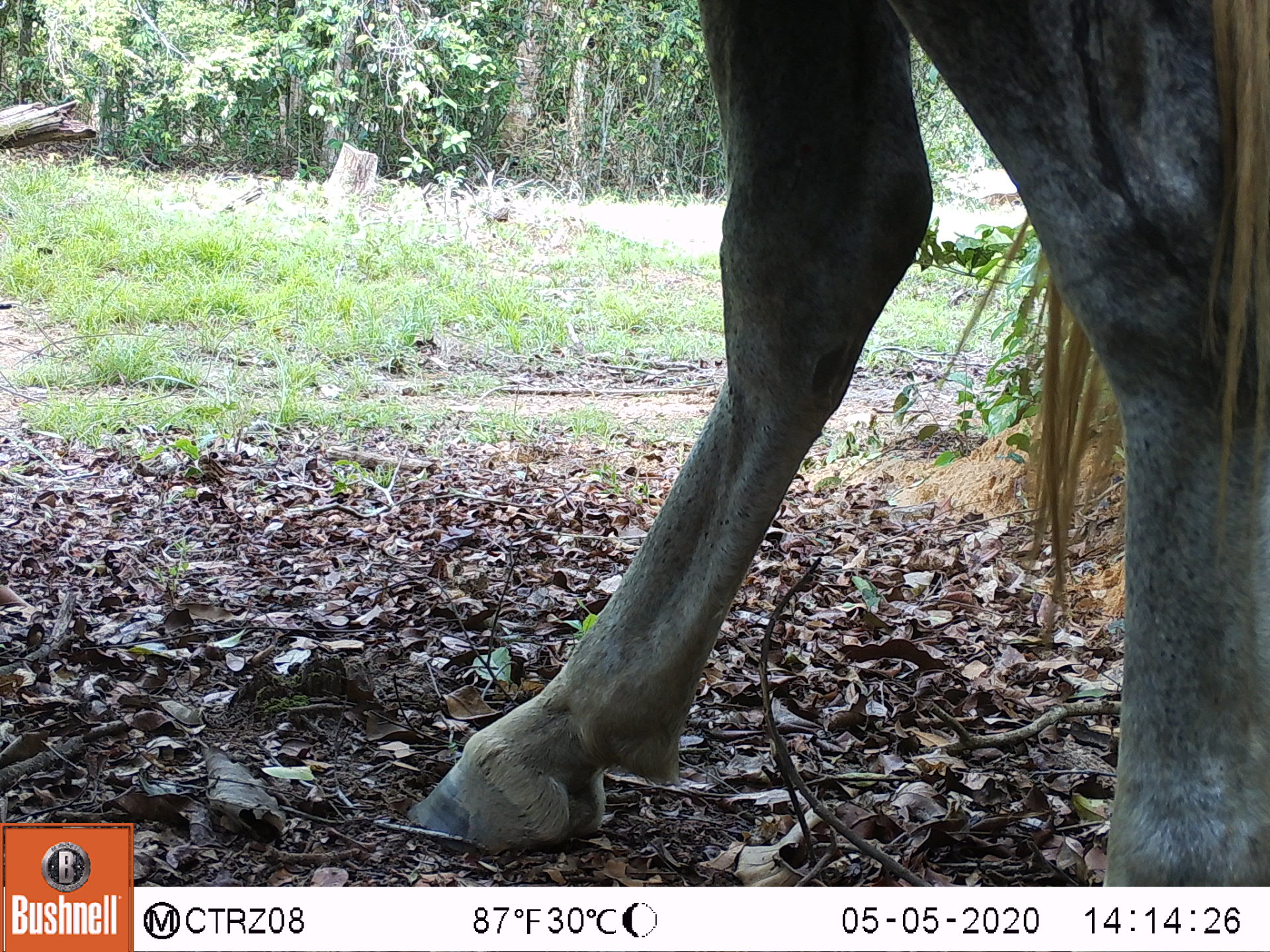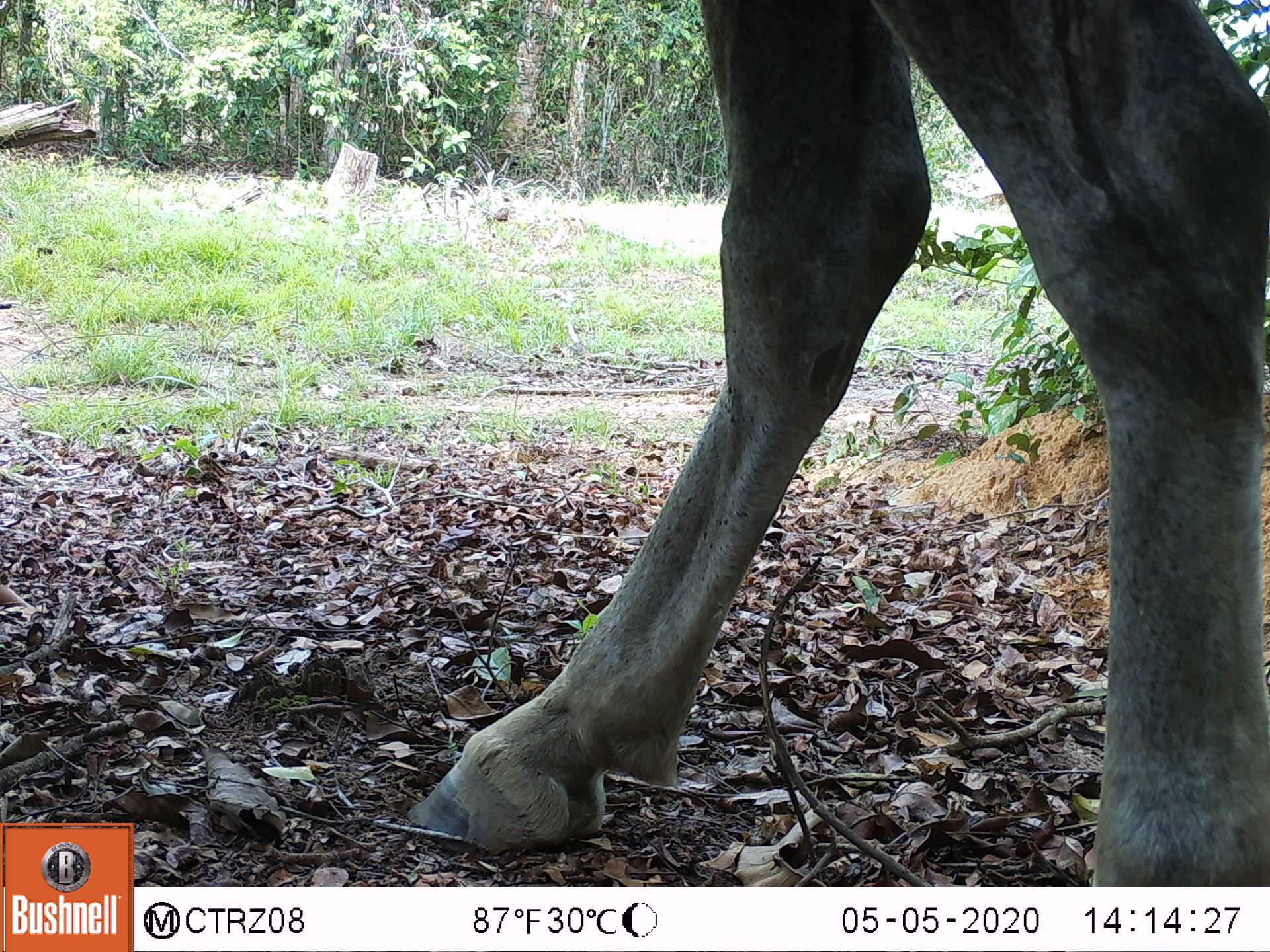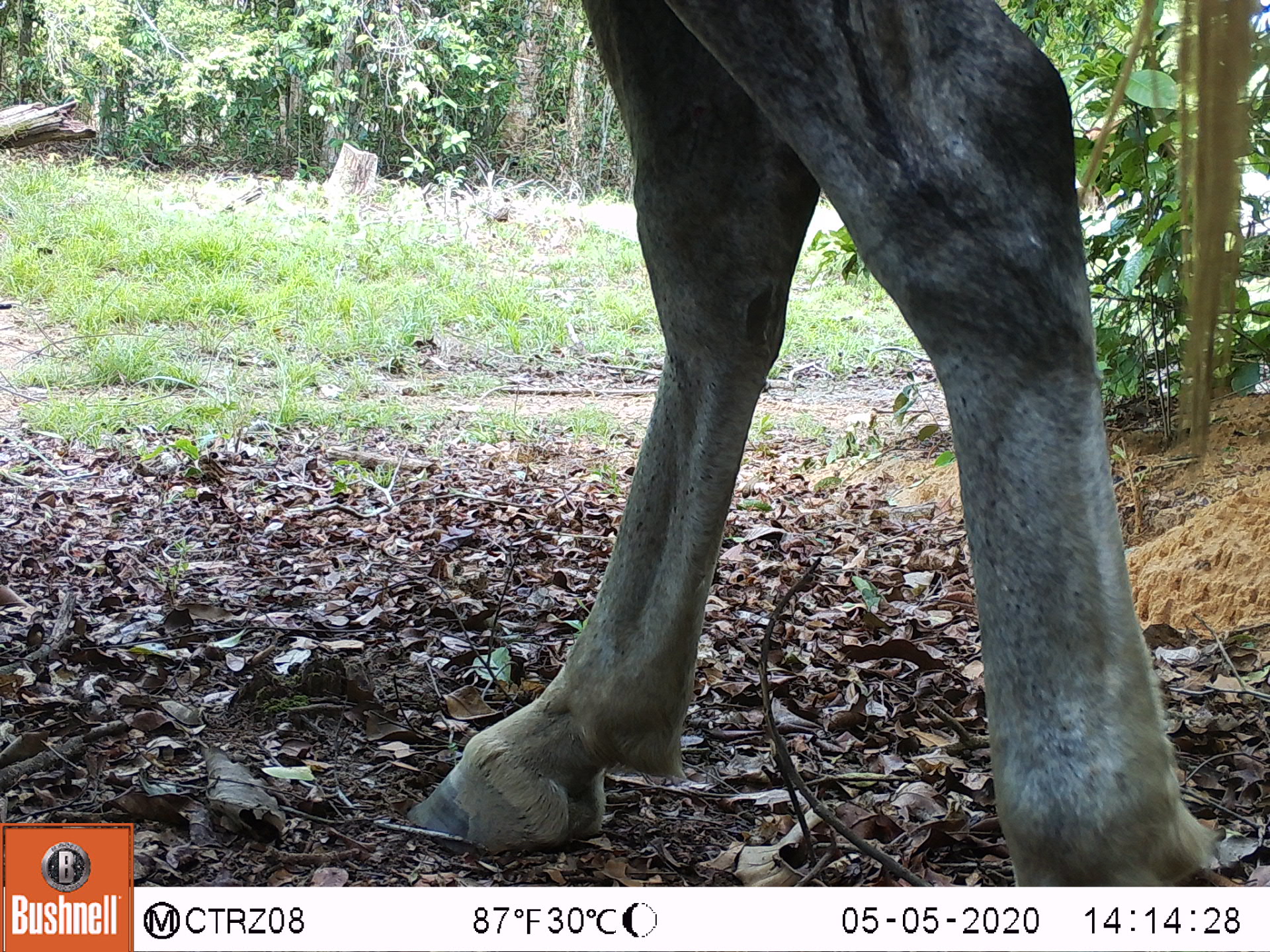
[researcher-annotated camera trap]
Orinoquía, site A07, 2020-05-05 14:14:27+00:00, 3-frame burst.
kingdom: Animalia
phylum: Chordata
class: Mammalia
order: Perissodactyla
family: Equidae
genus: Equus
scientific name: Equus caballus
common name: domestic horse